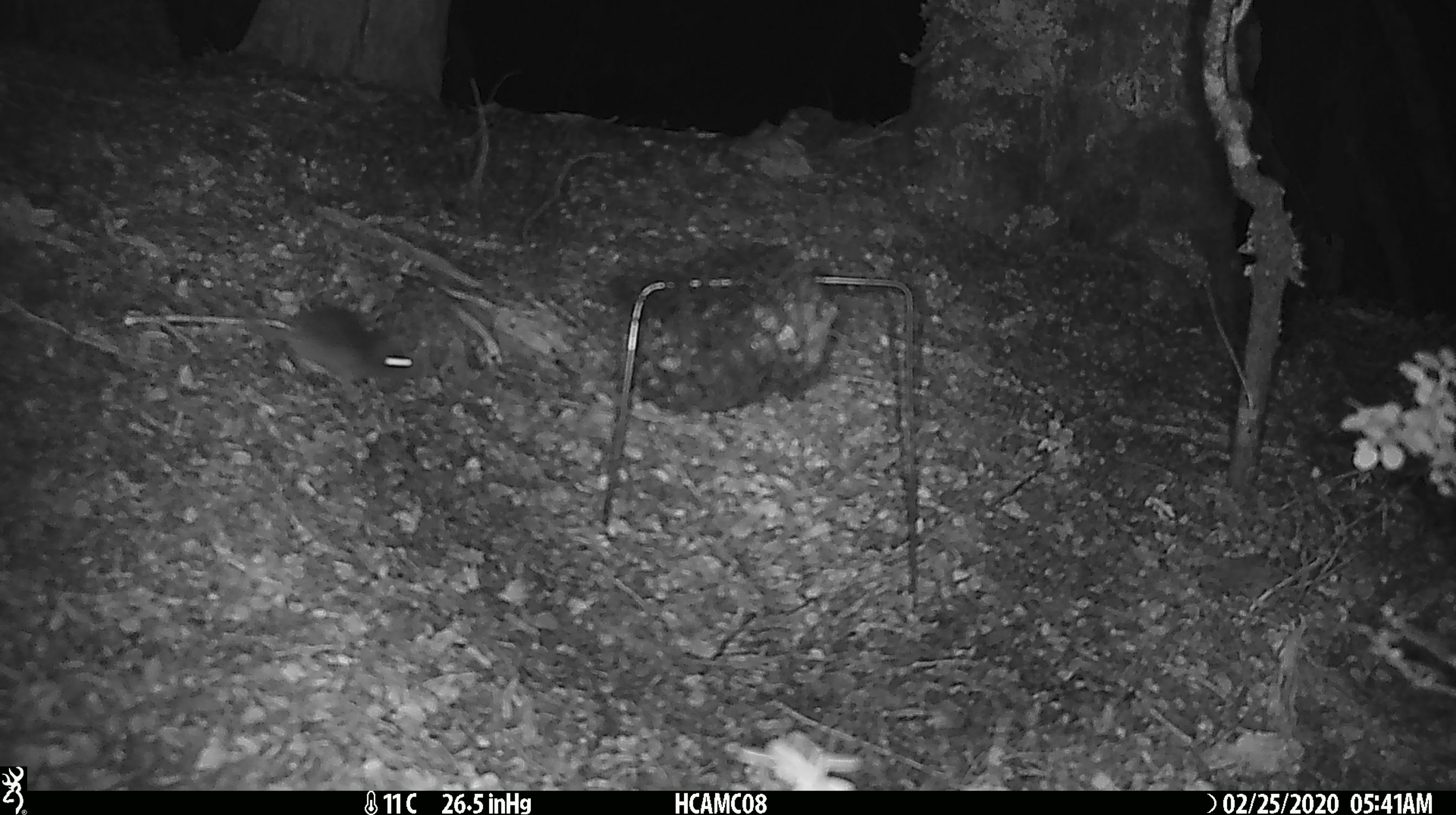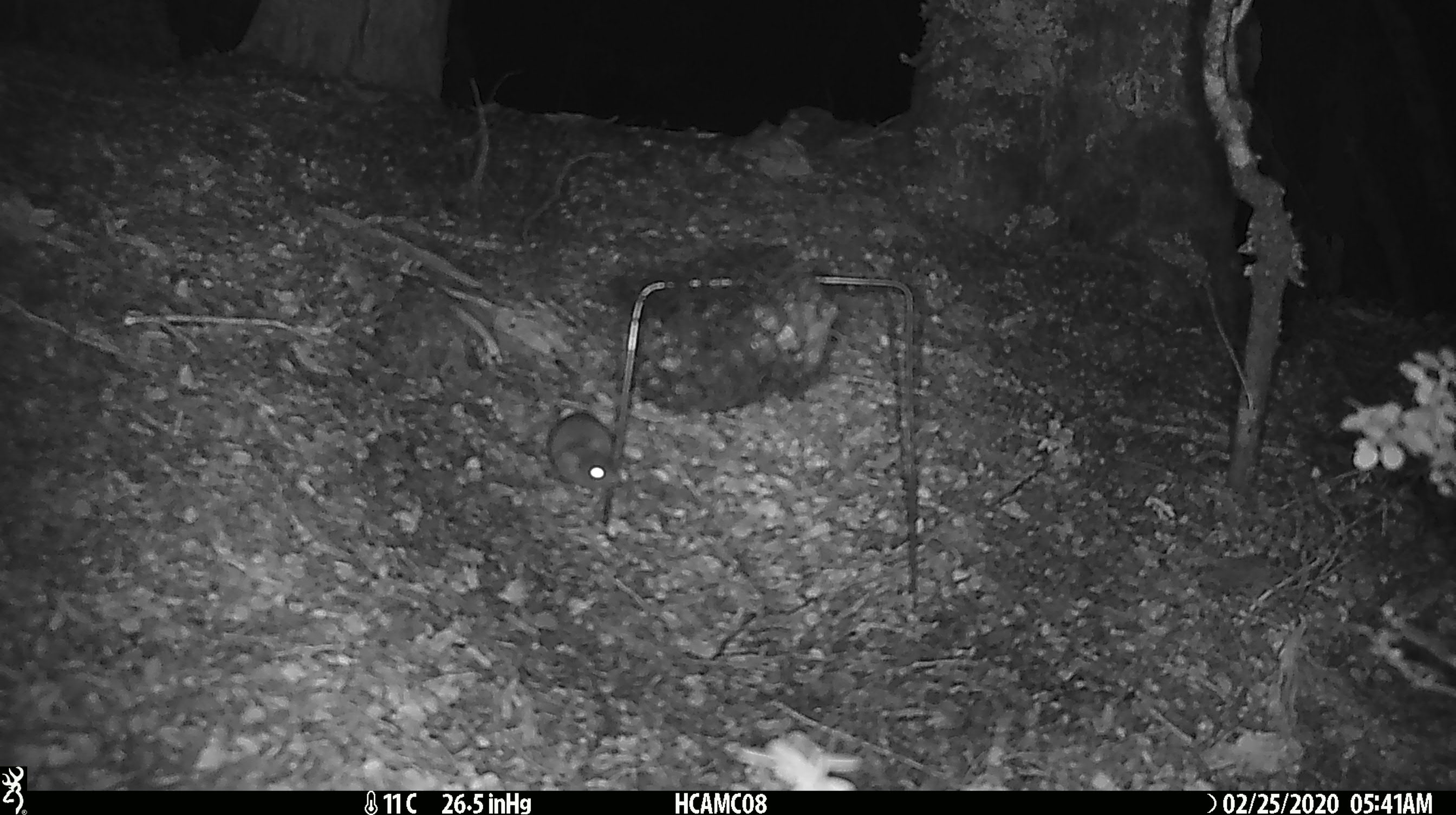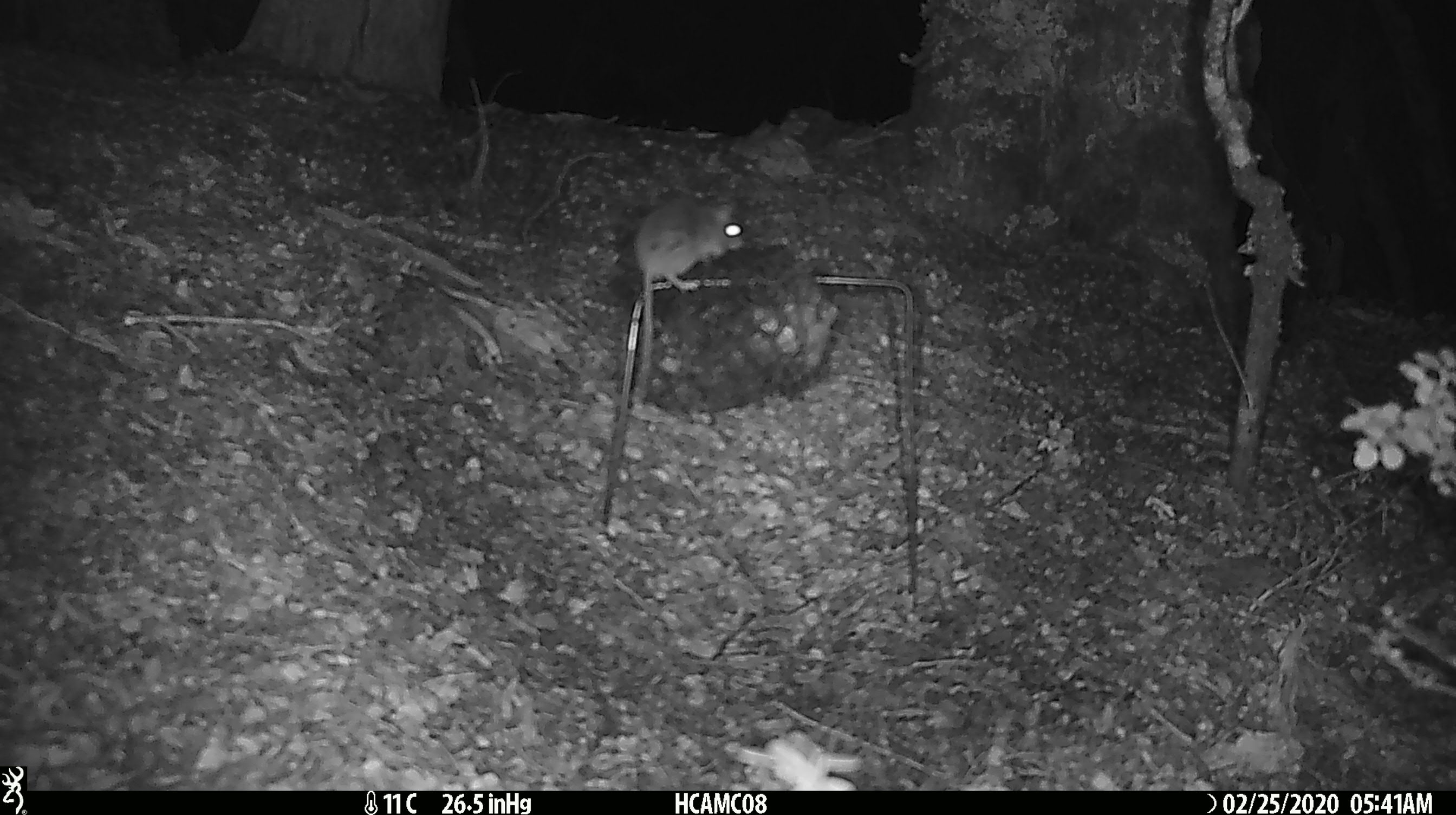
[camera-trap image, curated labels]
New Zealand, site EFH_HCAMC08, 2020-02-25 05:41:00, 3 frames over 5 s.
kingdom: Animalia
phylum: Chordata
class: Mammalia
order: Rodentia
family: Muridae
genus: Mus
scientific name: Mus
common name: mouse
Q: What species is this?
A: Mouse (Mus).